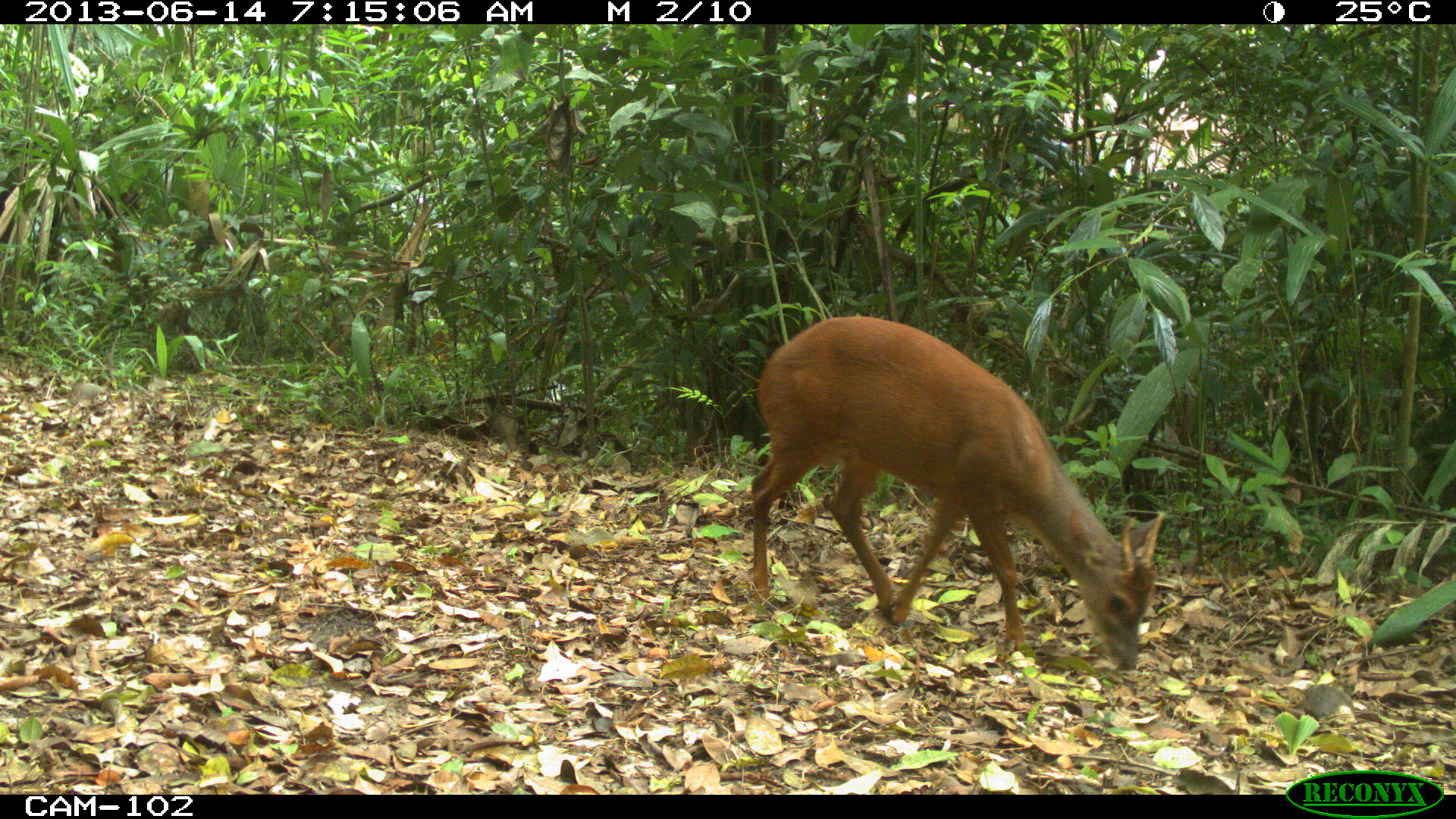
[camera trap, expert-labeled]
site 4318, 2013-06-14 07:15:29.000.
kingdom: Animalia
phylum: Chordata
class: Mammalia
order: Artiodactyla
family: Cervidae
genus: Mazama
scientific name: Mazama temama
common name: central american red brocket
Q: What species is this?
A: Mazama temama (central american red brocket).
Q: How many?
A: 1.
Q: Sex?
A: Male.